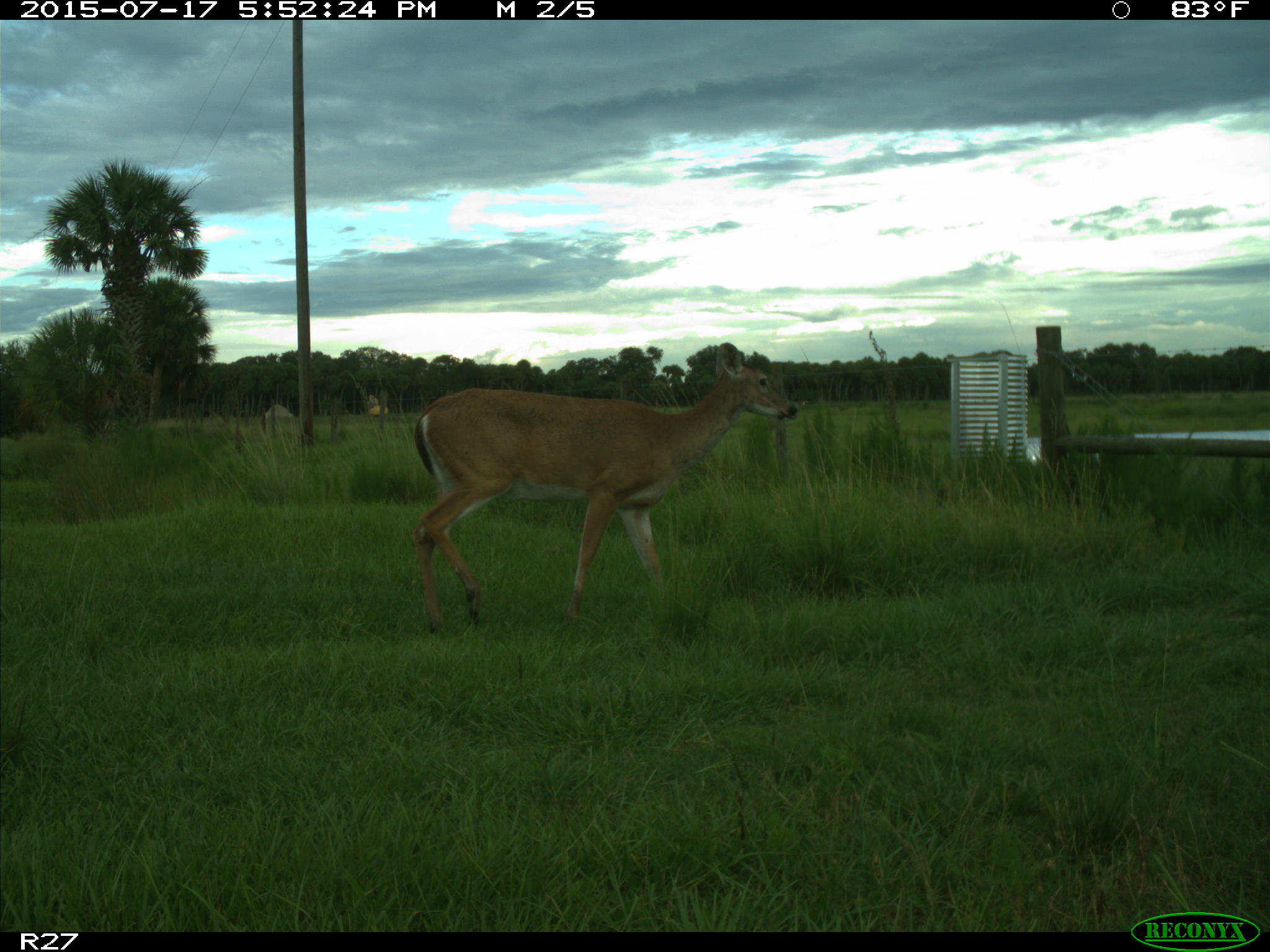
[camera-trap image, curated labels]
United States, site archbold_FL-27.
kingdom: Animalia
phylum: Chordata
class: Mammalia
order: Artiodactyla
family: Cervidae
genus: Odocoileus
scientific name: Odocoileus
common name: deer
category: unidentified deer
Unidentified deer (deer) (Odocoileus).